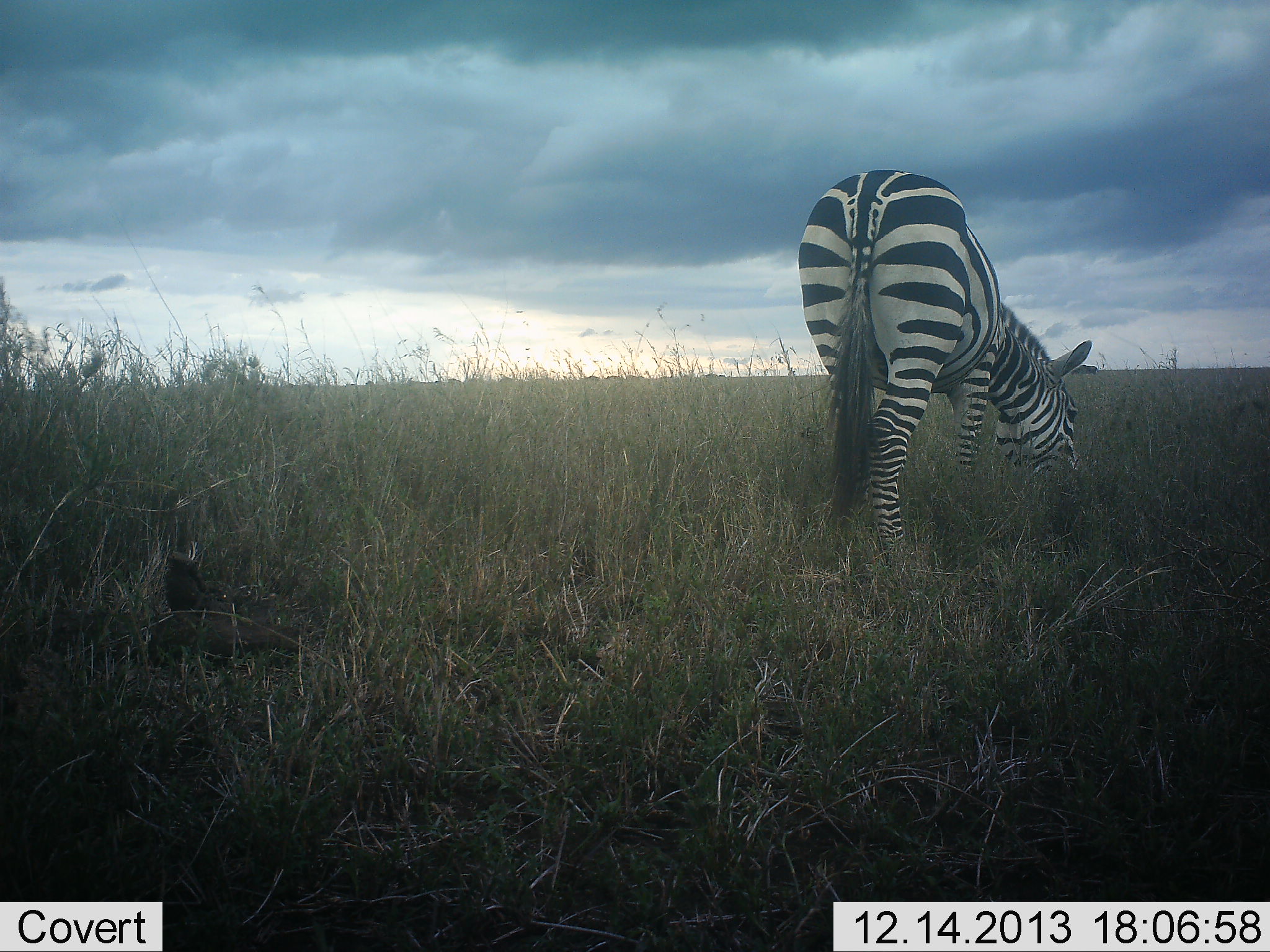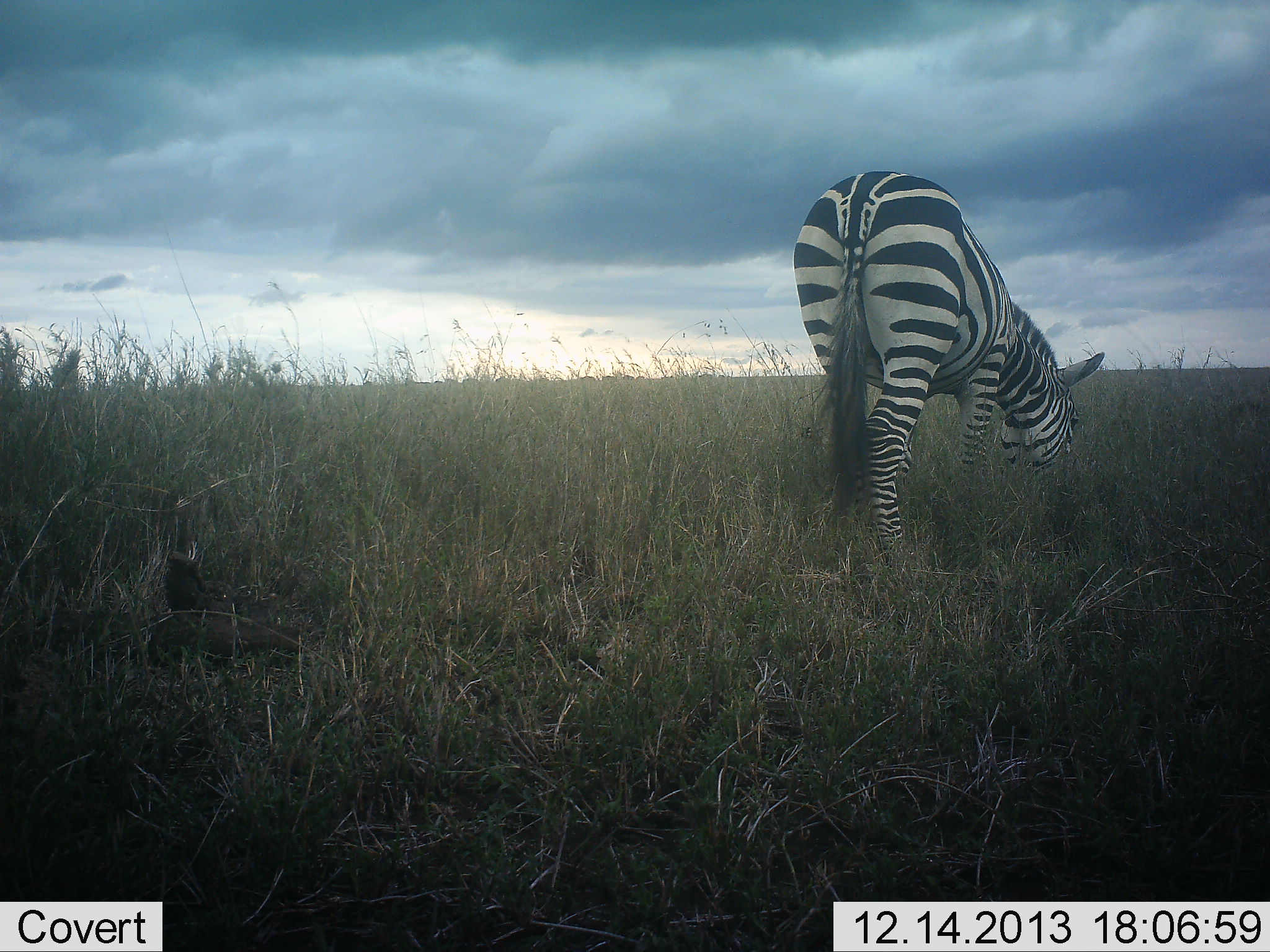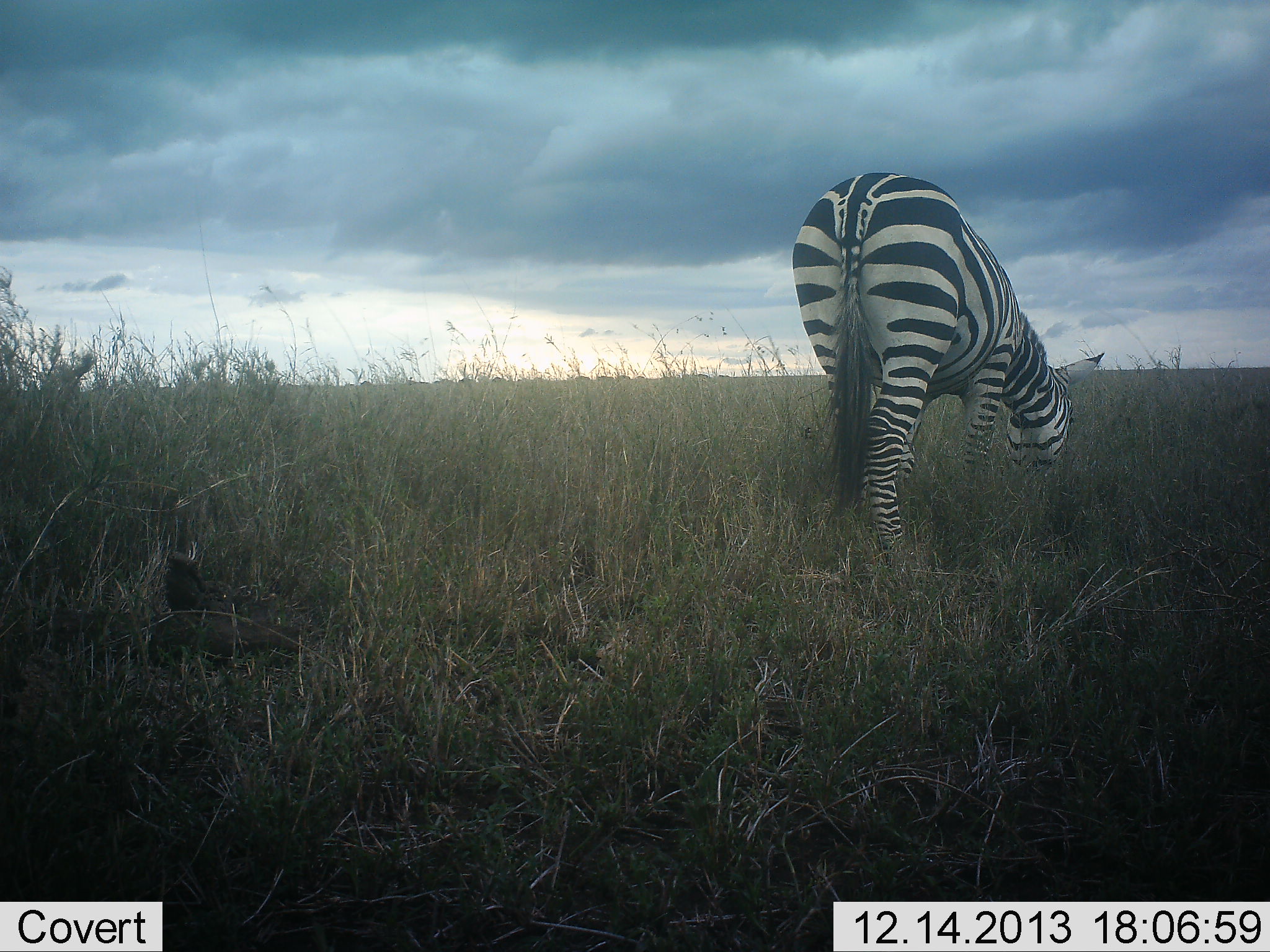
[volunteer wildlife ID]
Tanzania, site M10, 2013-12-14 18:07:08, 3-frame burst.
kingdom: Animalia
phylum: Chordata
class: Mammalia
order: Perissodactyla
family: Equidae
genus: Equus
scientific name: Equus quagga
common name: plains zebra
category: zebra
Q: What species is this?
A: Zebra (plains zebra) (Equus quagga).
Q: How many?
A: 1.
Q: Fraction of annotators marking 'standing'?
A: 30%.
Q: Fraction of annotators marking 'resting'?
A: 0%.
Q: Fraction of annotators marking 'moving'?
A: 0%.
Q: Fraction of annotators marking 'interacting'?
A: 0%.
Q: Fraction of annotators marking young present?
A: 0%.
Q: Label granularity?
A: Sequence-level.